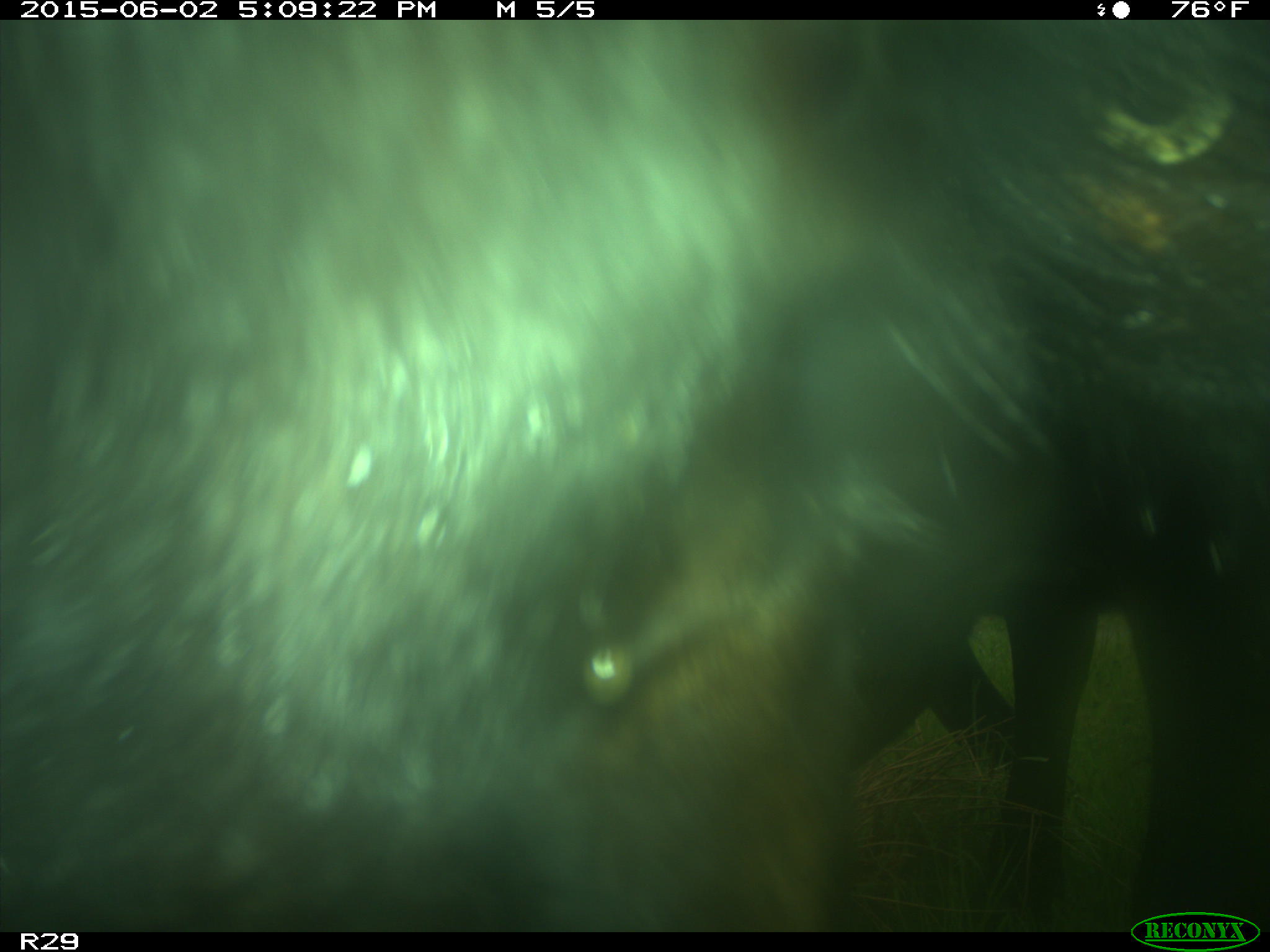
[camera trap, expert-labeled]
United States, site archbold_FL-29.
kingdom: Animalia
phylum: Chordata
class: Mammalia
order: Artiodactyla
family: Bovidae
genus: Bos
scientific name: Bos taurus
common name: domestic cow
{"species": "Bos taurus (domestic cow)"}